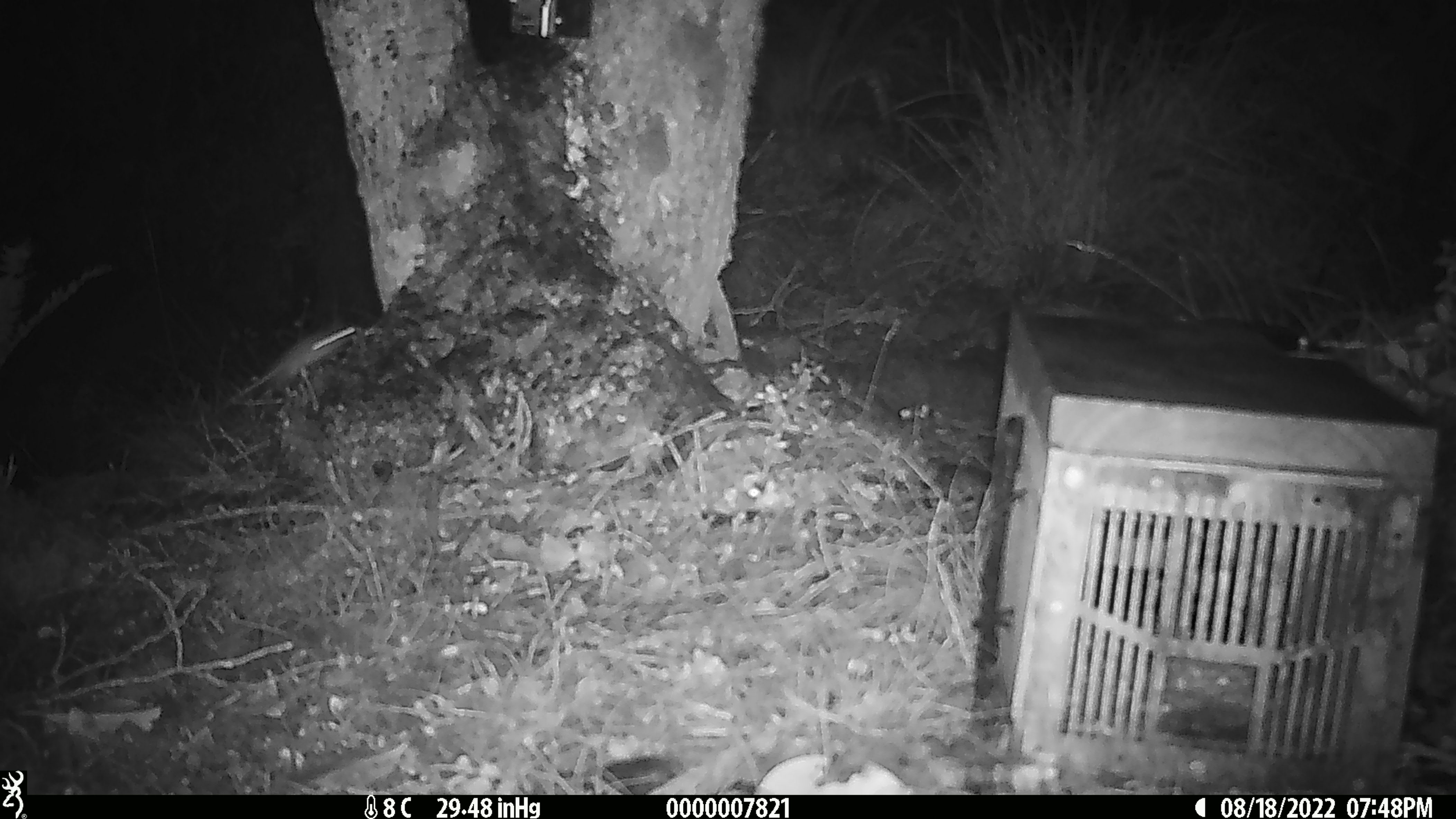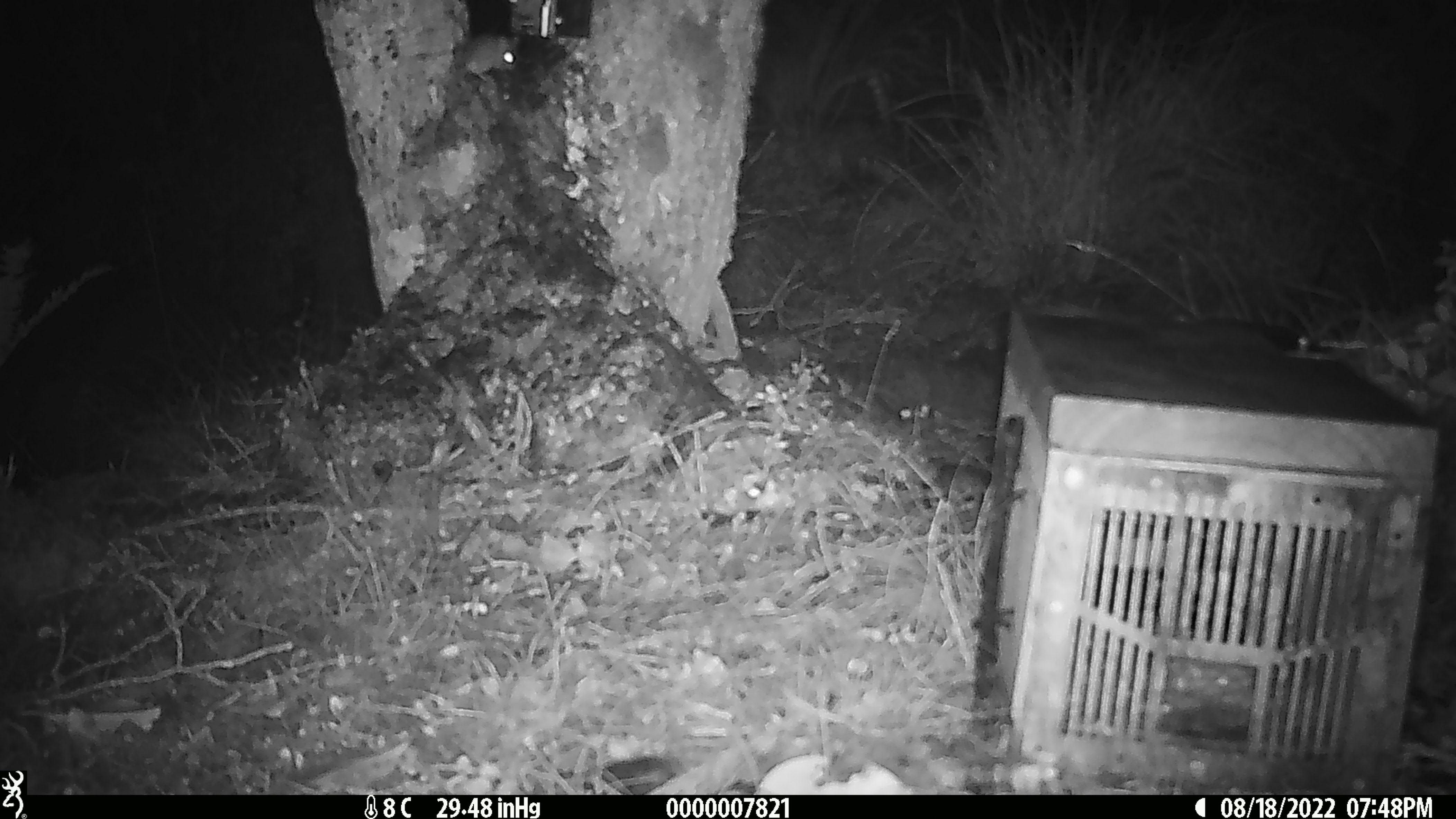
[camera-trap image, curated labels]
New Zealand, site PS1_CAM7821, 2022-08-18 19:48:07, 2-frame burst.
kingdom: Animalia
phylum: Chordata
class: Mammalia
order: Rodentia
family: Muridae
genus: Mus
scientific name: Mus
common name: mouse